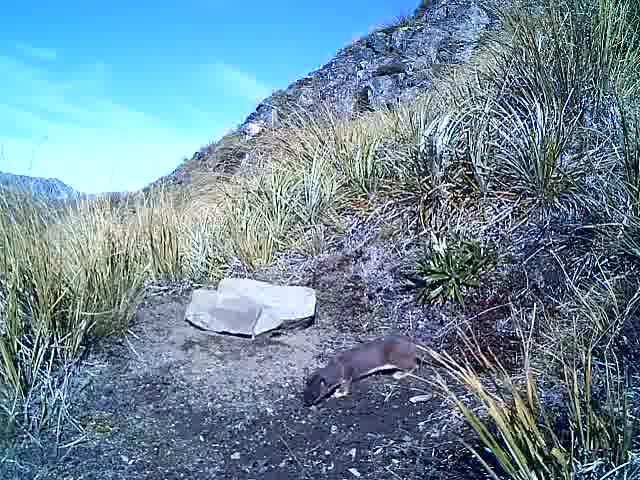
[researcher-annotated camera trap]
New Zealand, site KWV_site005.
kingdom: Animalia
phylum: Chordata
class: Mammalia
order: Carnivora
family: Mustelidae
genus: Mustela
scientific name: Mustela erminea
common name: stoat